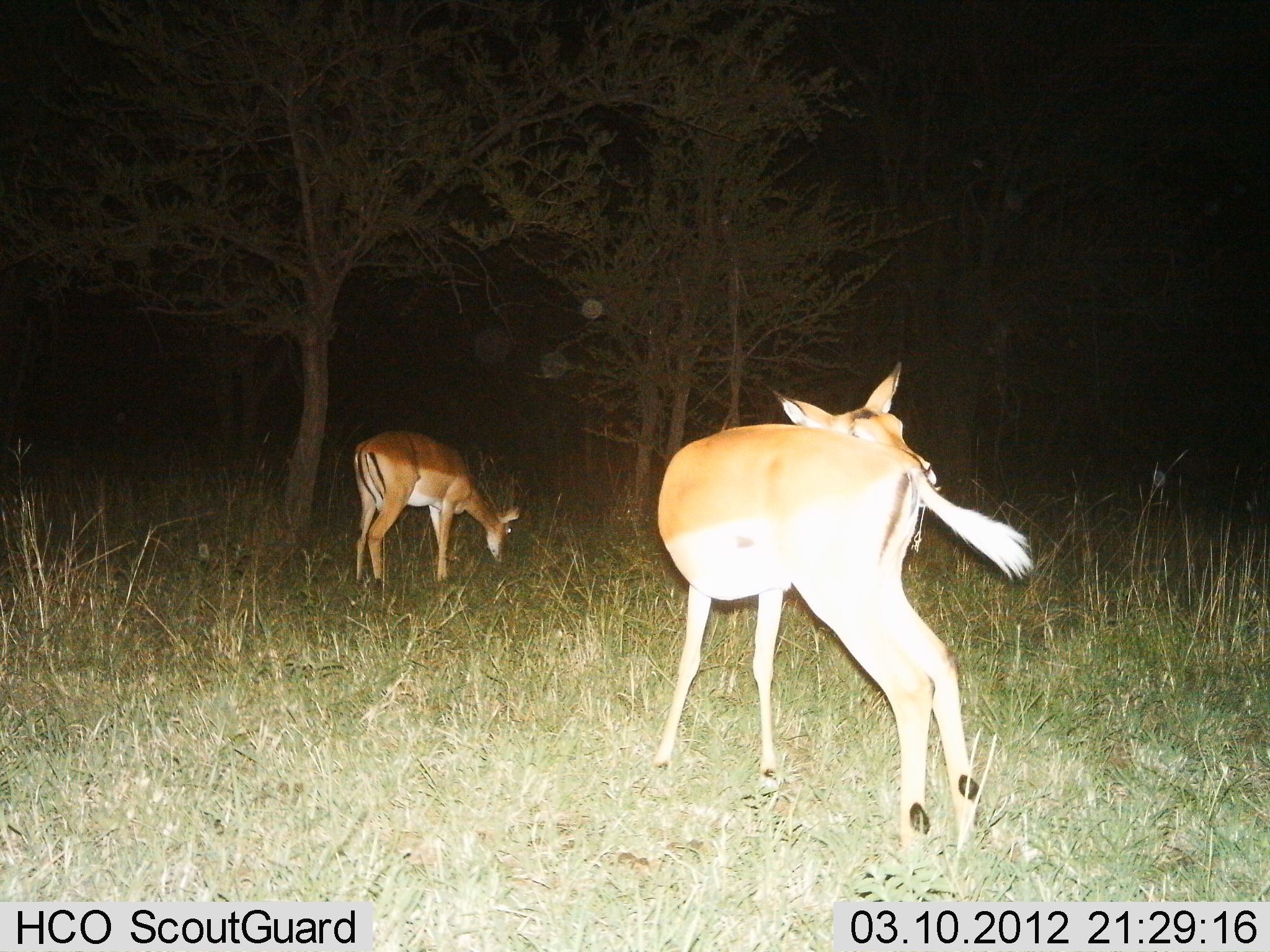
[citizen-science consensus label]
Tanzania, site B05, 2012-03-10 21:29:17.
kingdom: Animalia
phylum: Chordata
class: Mammalia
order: Artiodactyla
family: Bovidae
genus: Aepyceros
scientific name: Aepyceros melampus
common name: impala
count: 2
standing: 100%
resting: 0%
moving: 0%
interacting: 0%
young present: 0%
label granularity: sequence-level